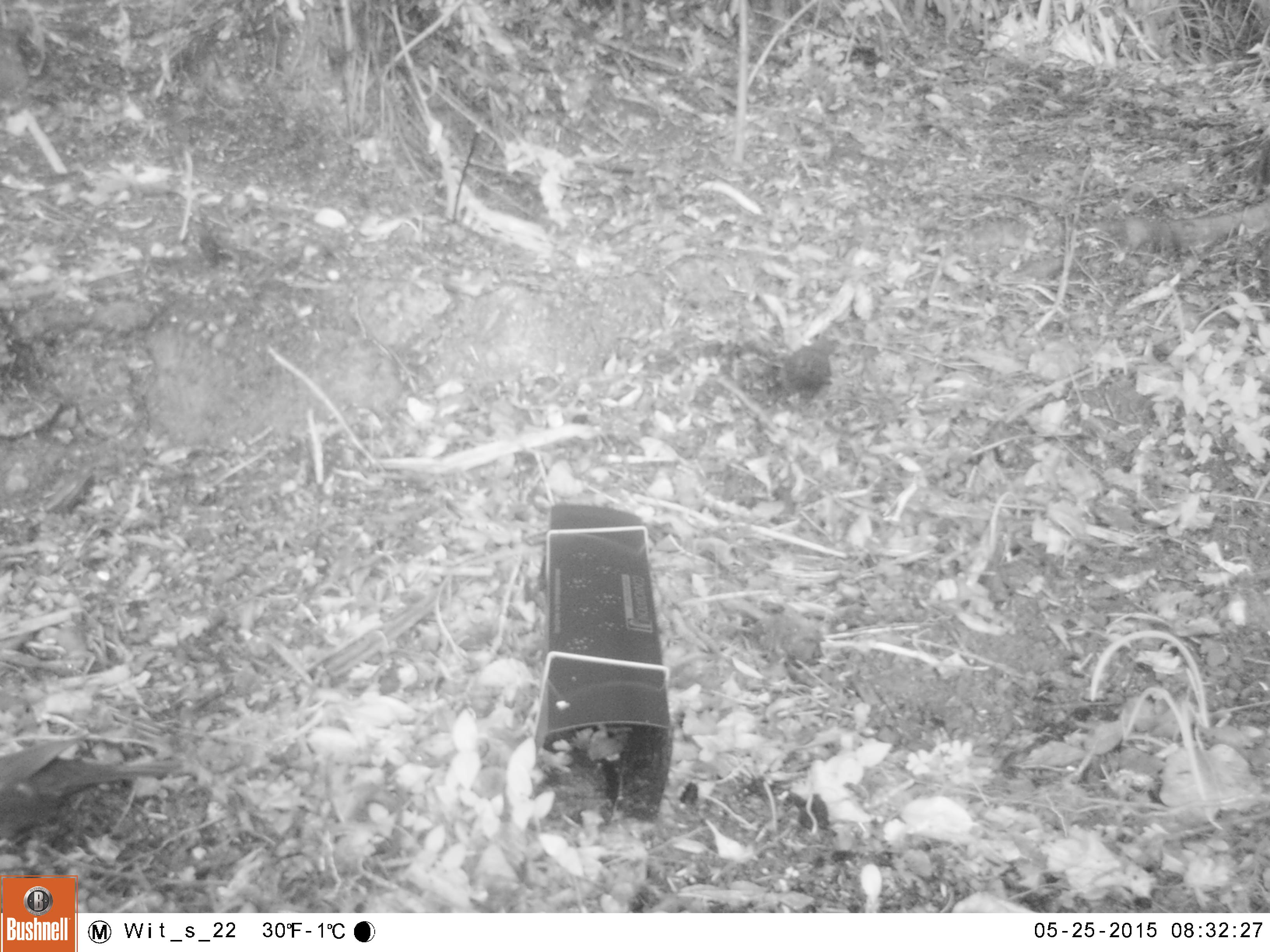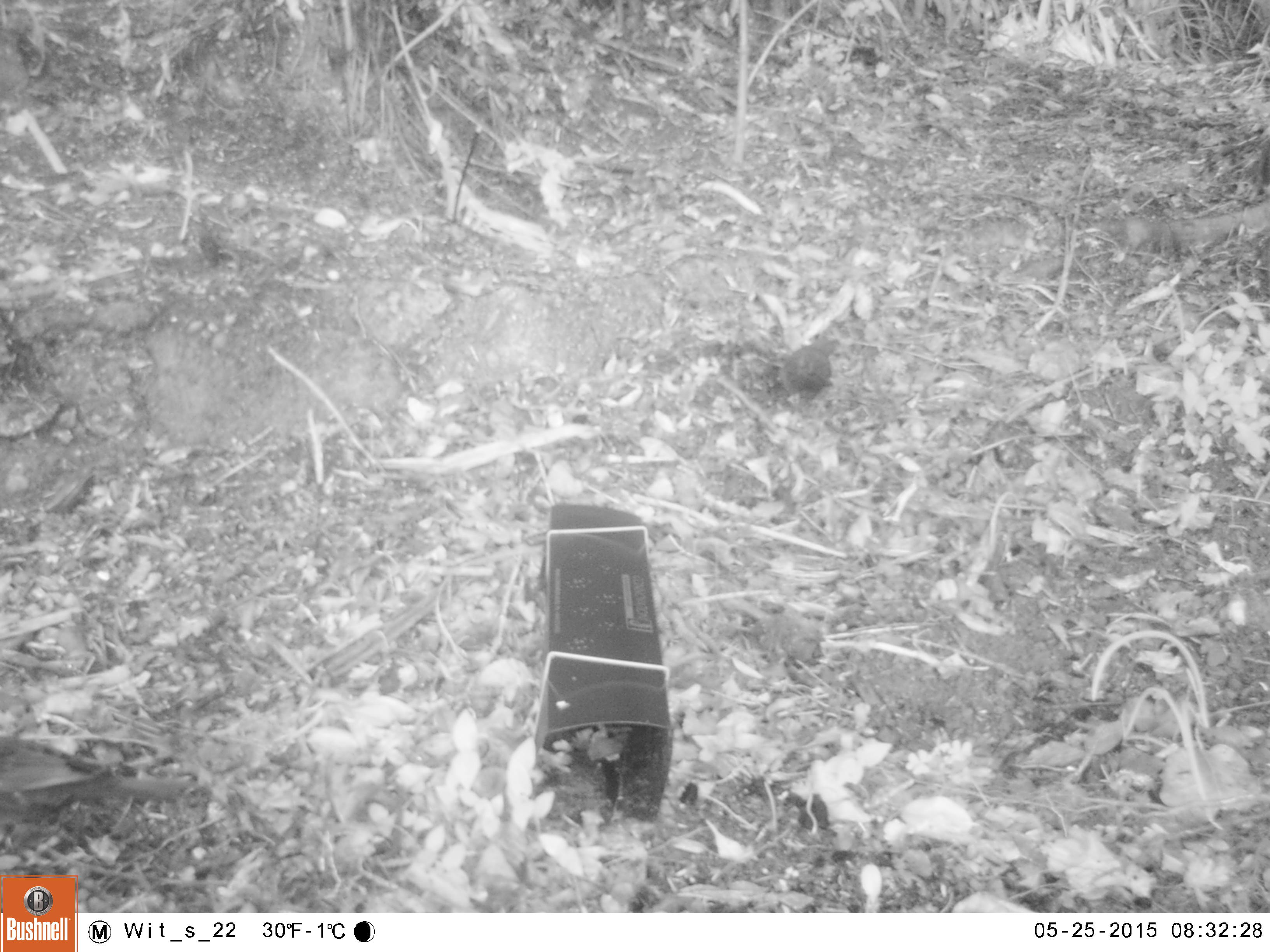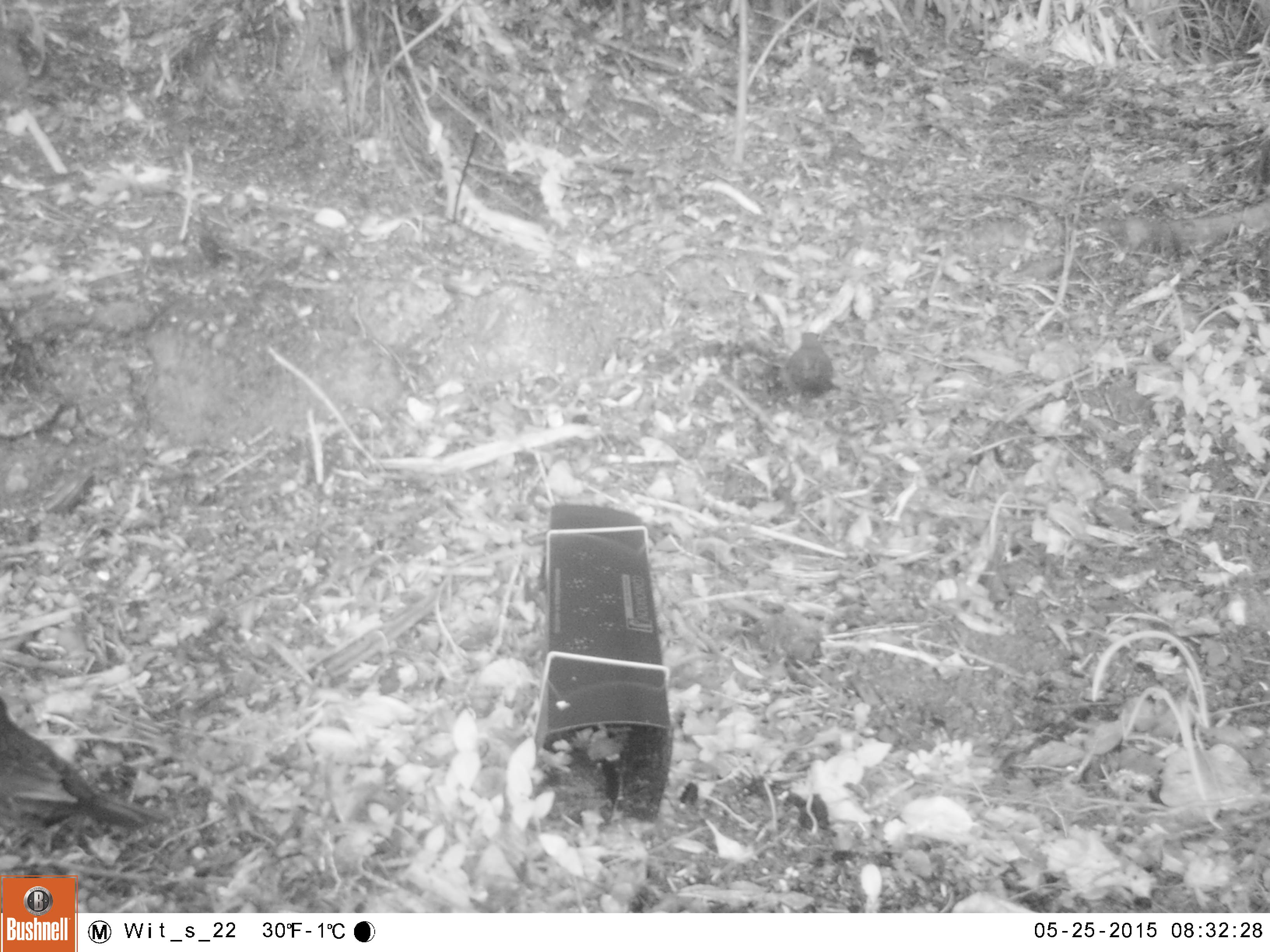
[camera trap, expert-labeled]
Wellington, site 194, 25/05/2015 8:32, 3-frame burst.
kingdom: Animalia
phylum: Chordata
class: Aves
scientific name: Aves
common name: bird